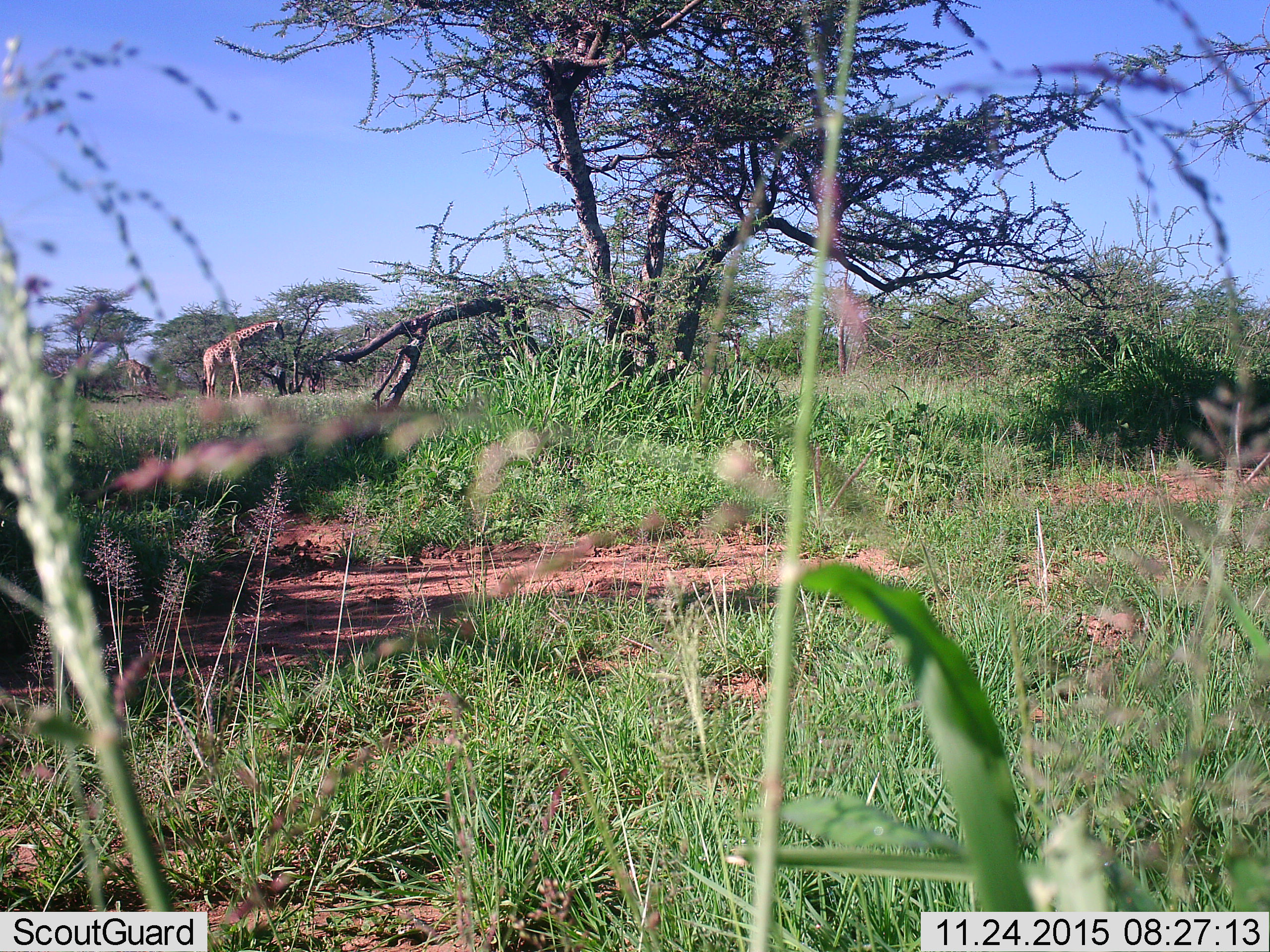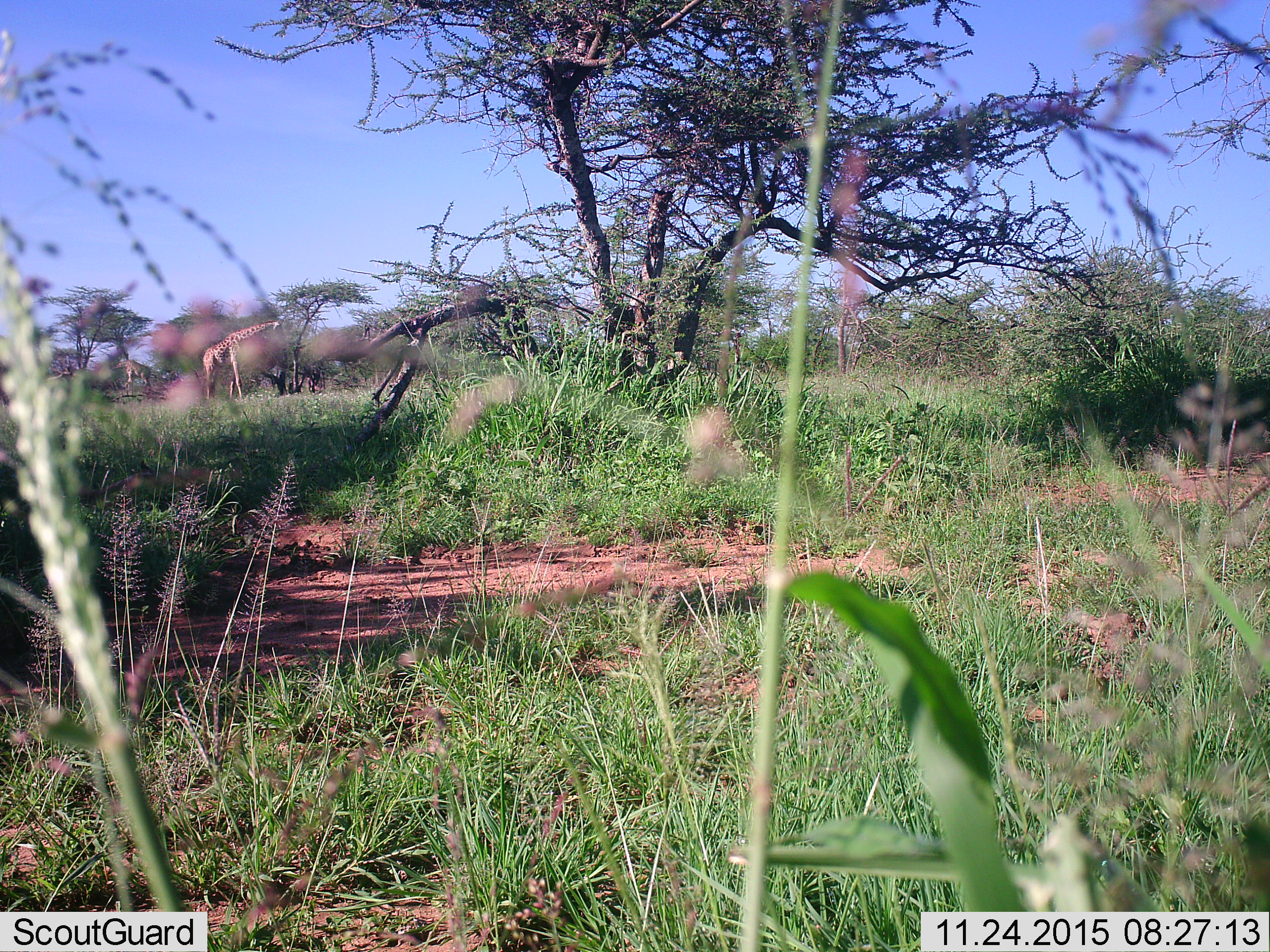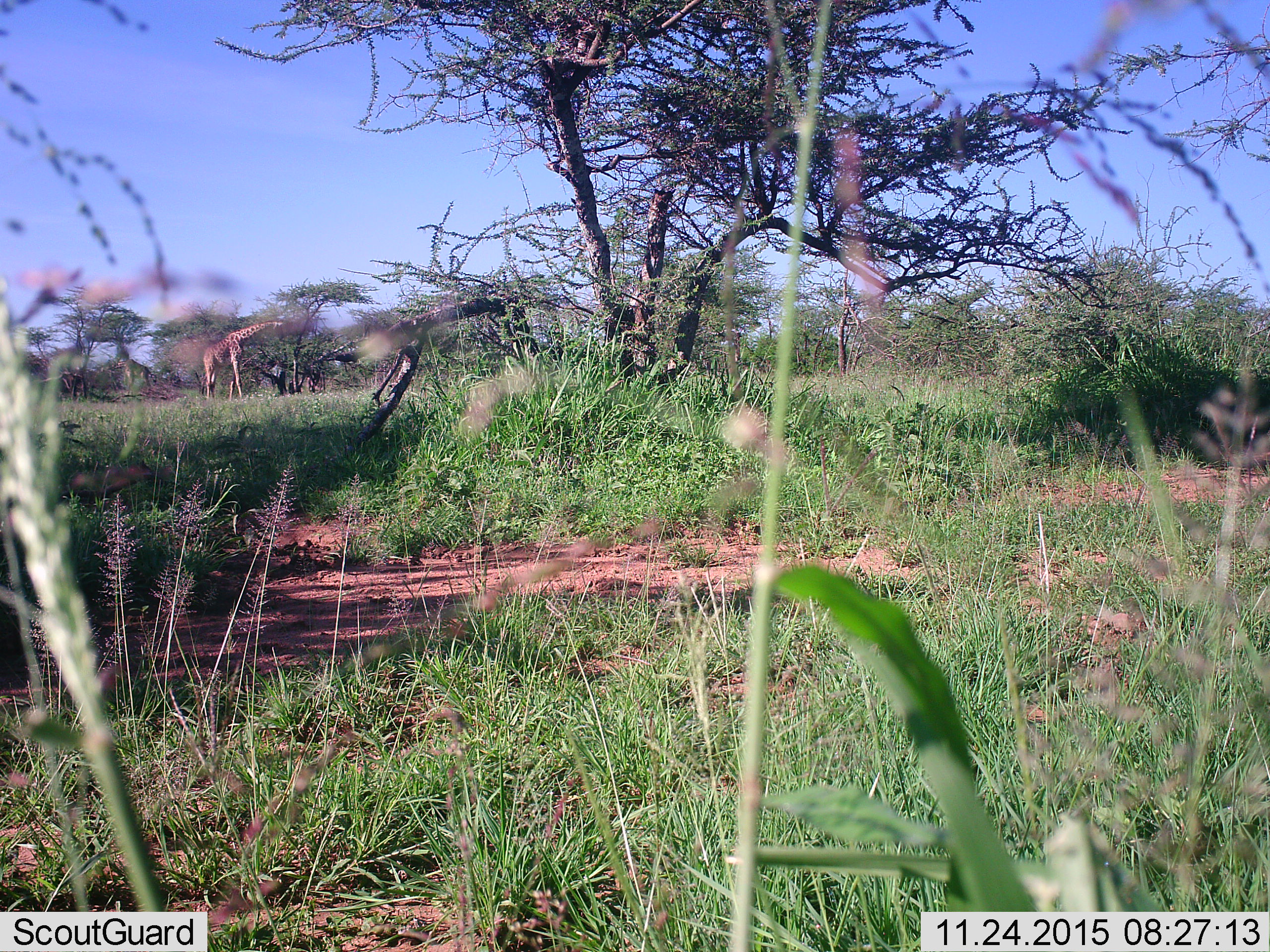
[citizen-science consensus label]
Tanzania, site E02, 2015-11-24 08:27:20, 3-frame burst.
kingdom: Animalia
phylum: Chordata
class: Mammalia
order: Artiodactyla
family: Giraffidae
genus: Giraffa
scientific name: Giraffa camelopardalis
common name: giraffe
Giraffe (Giraffa camelopardalis), count 2. Behavior (volunteer vote fractions): standing 47%, resting 0%, moving 0%, interacting 0%. Young present (vote fraction): 6%. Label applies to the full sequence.